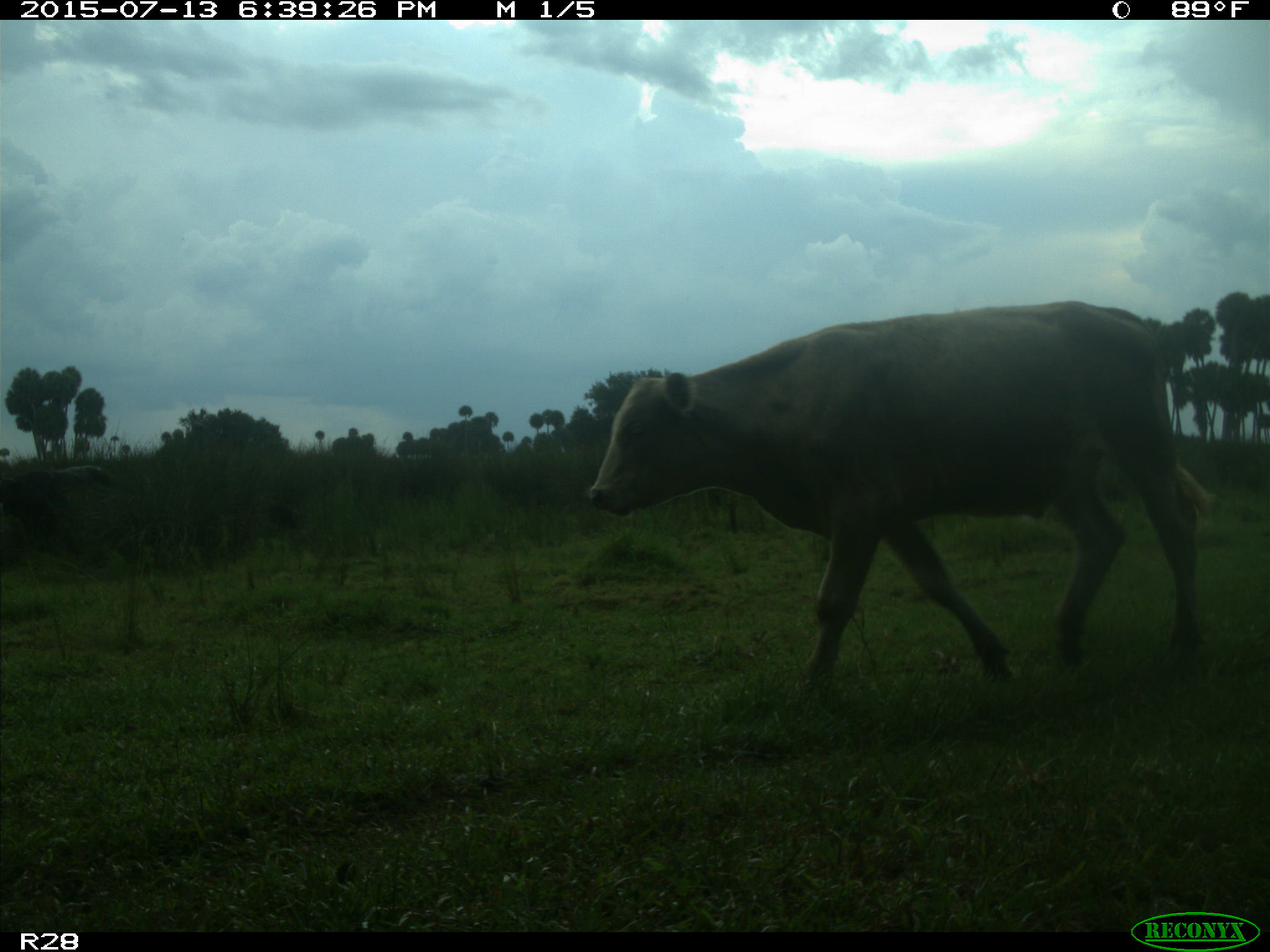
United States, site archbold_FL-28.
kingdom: Animalia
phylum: Chordata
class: Mammalia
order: Artiodactyla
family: Bovidae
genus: Bos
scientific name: Bos taurus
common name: domestic cow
Bos taurus (domestic cow).